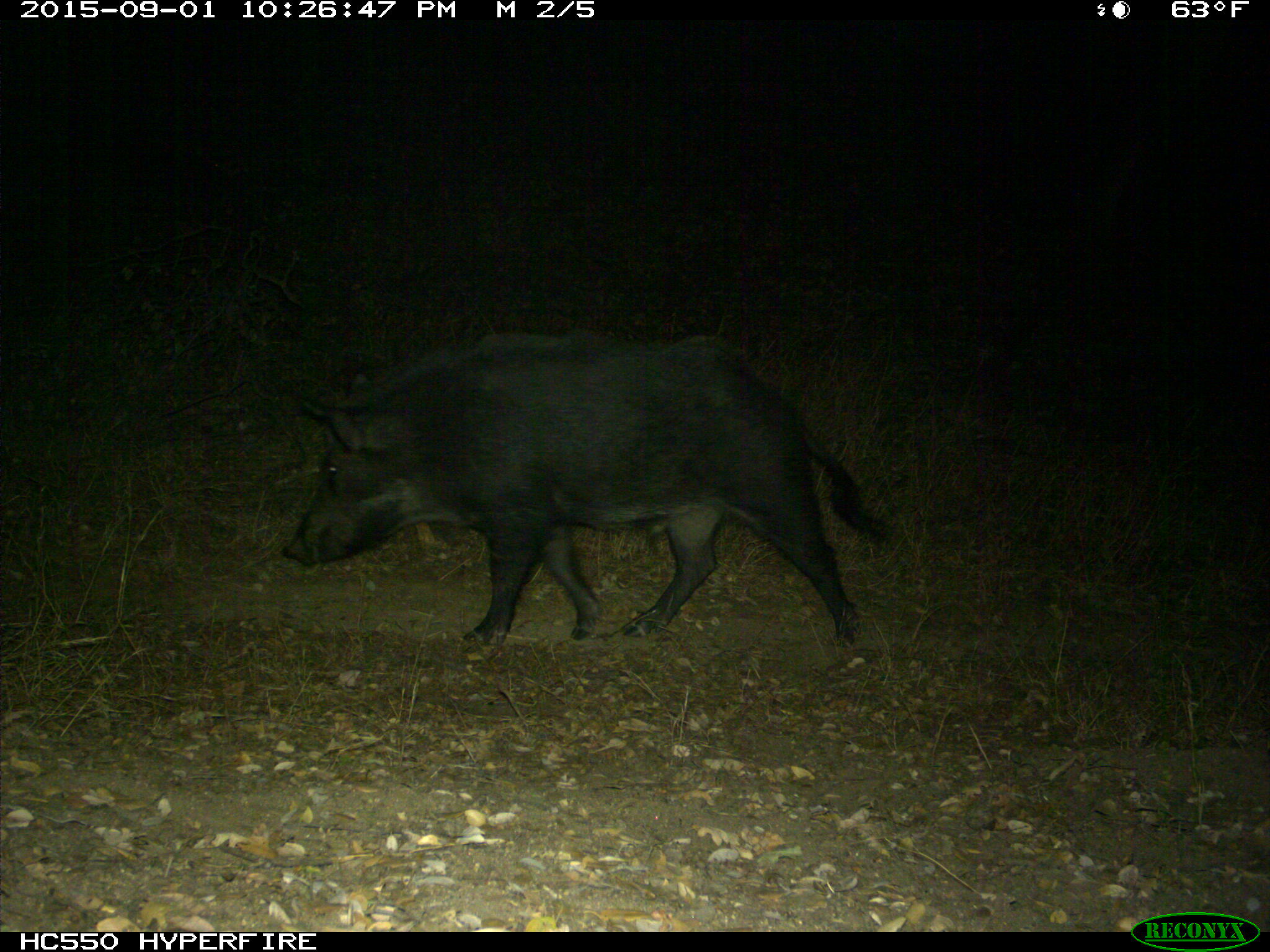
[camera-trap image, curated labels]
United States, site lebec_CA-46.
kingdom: Animalia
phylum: Chordata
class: Mammalia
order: Artiodactyla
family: Suidae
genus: Sus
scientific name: Sus scrofa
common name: wild boar